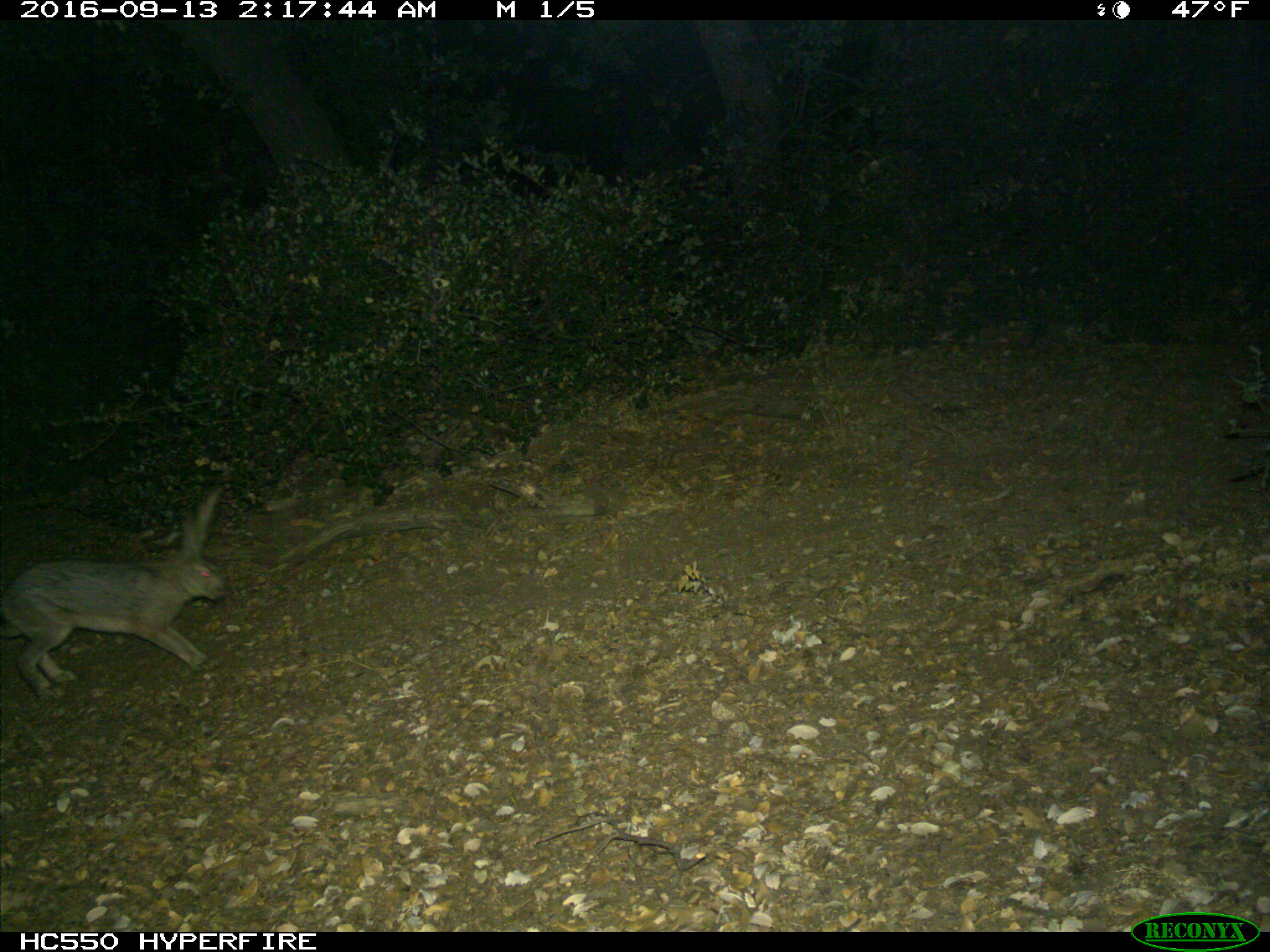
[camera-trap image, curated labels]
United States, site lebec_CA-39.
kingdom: Animalia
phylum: Chordata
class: Mammalia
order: Lagomorpha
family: Leporidae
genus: Lepus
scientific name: Lepus californicus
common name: black-tailed jackrabbit